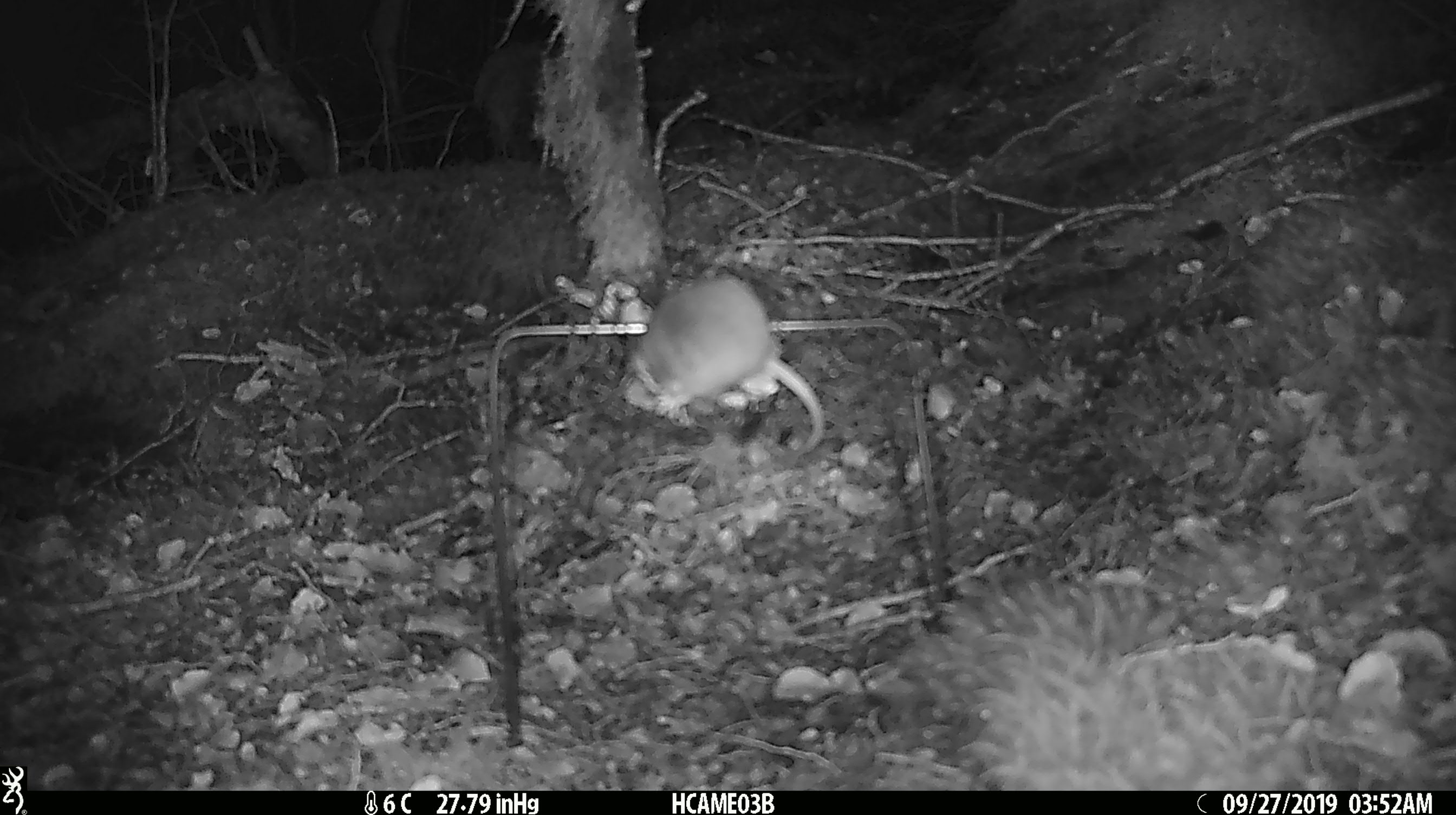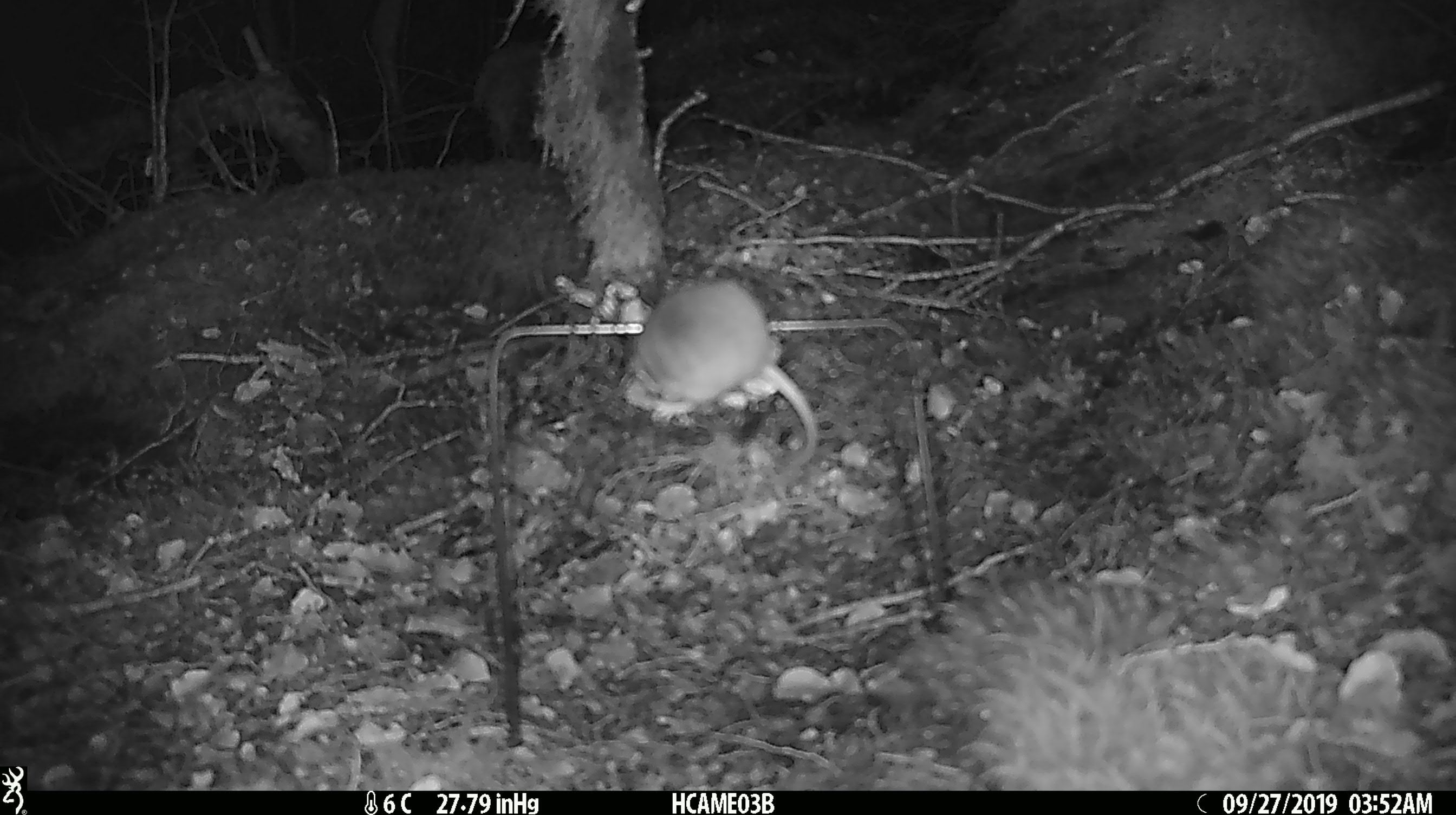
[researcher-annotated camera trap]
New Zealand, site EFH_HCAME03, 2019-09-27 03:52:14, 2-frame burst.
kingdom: Animalia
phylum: Chordata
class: Mammalia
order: Rodentia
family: Muridae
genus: Mus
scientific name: Mus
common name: mouse